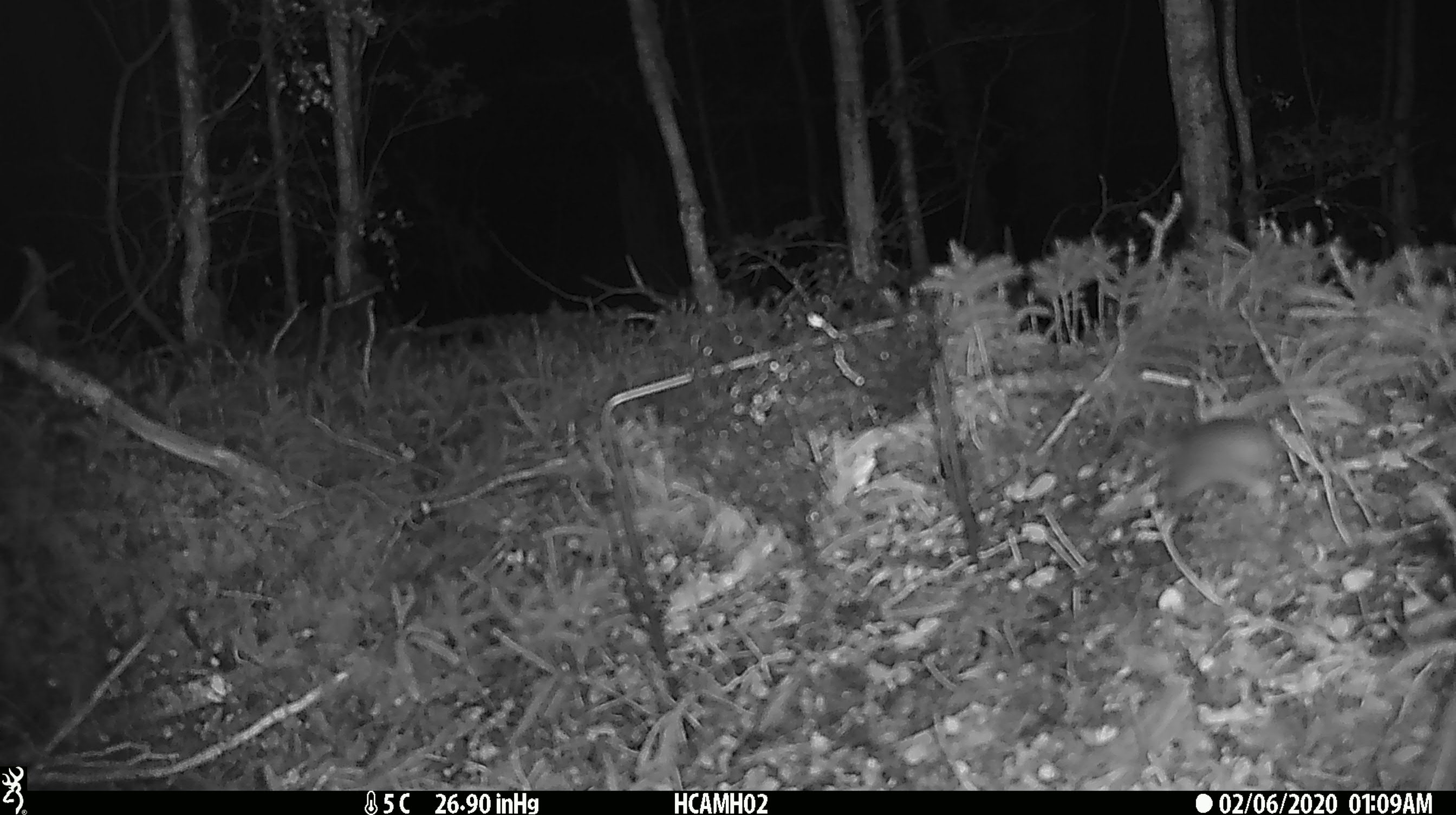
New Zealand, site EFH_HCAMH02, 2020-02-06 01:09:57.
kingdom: Animalia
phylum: Chordata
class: Mammalia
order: Rodentia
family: Muridae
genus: Mus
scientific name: Mus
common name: mouse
Mouse (Mus).